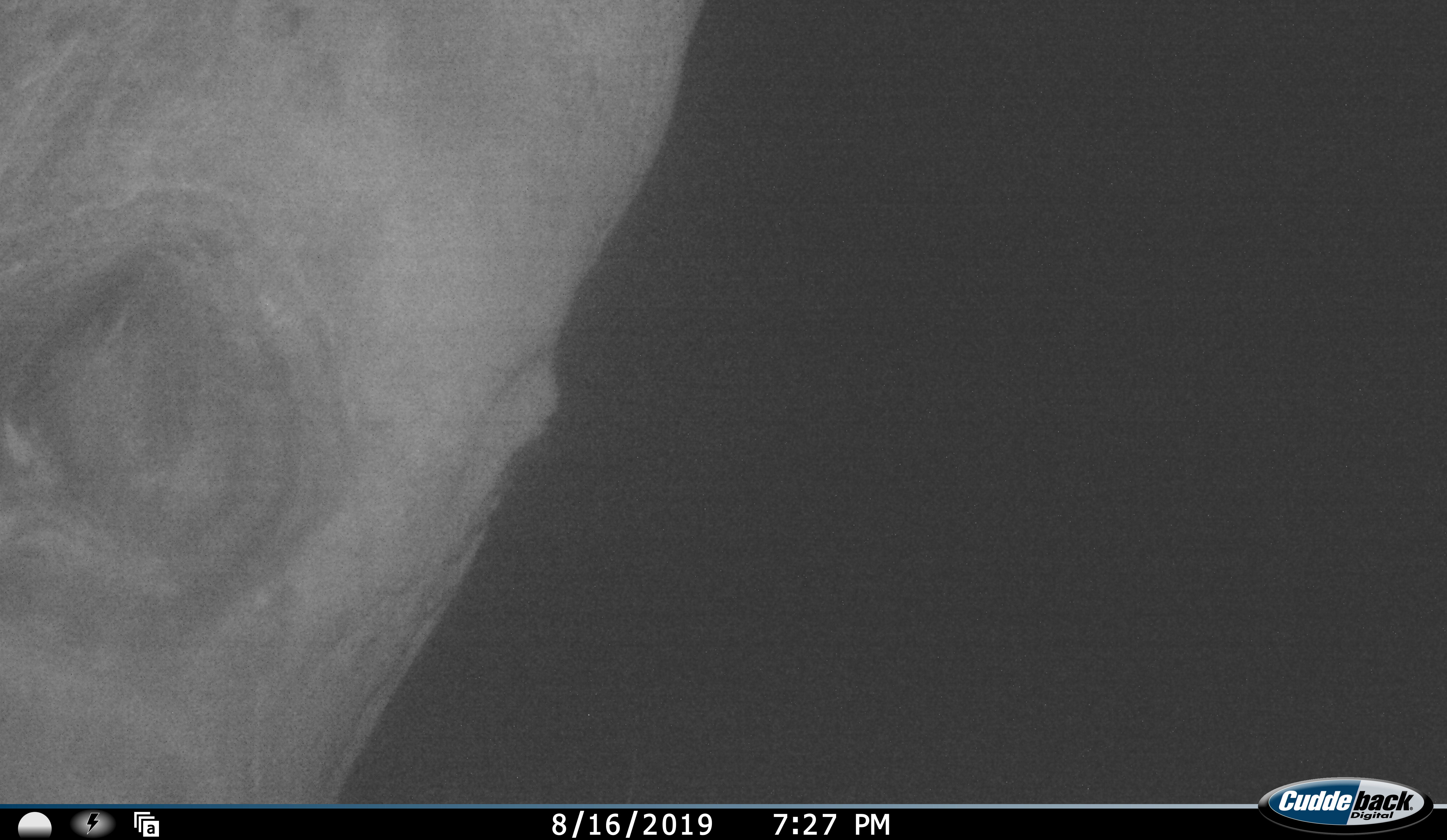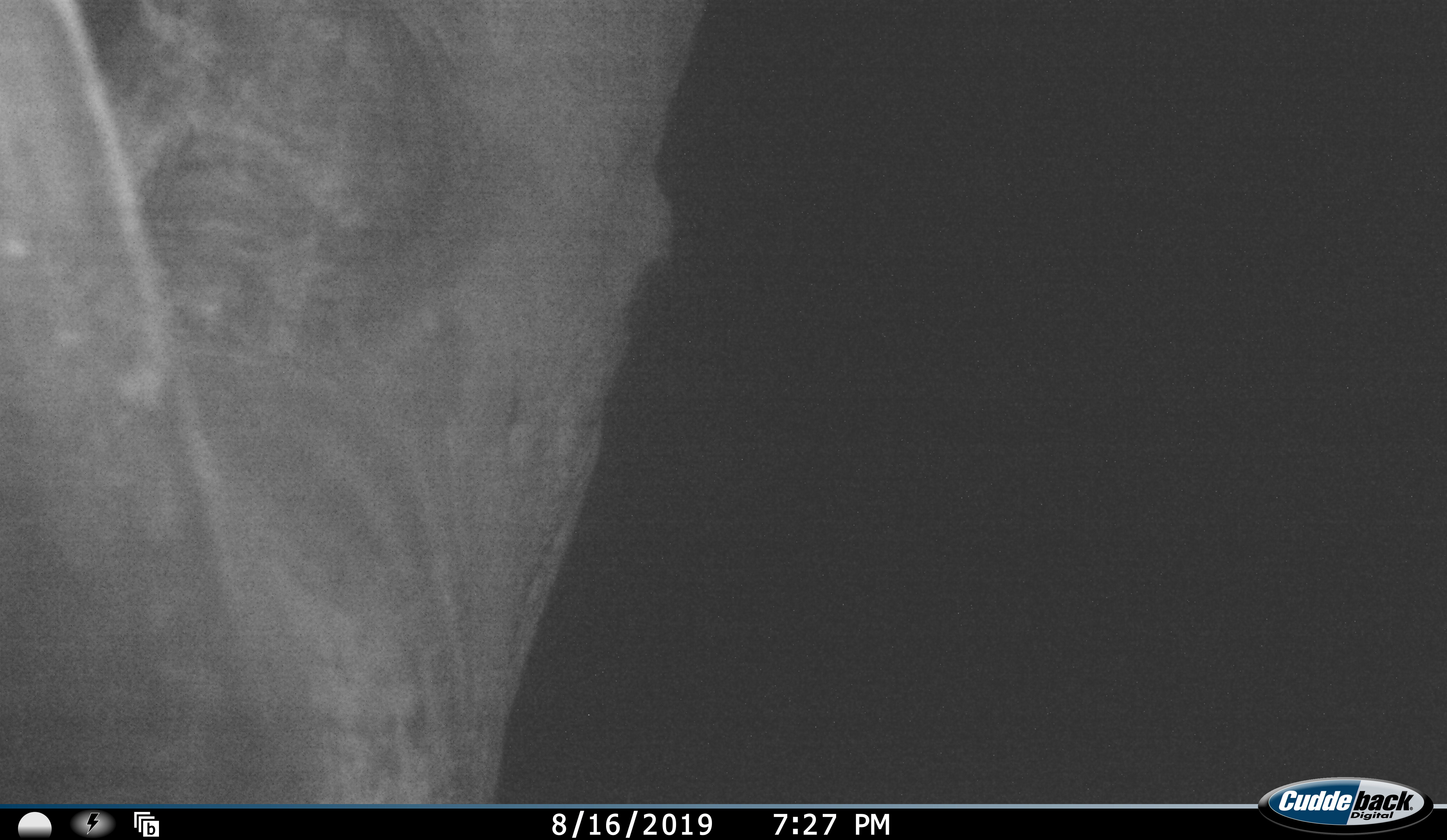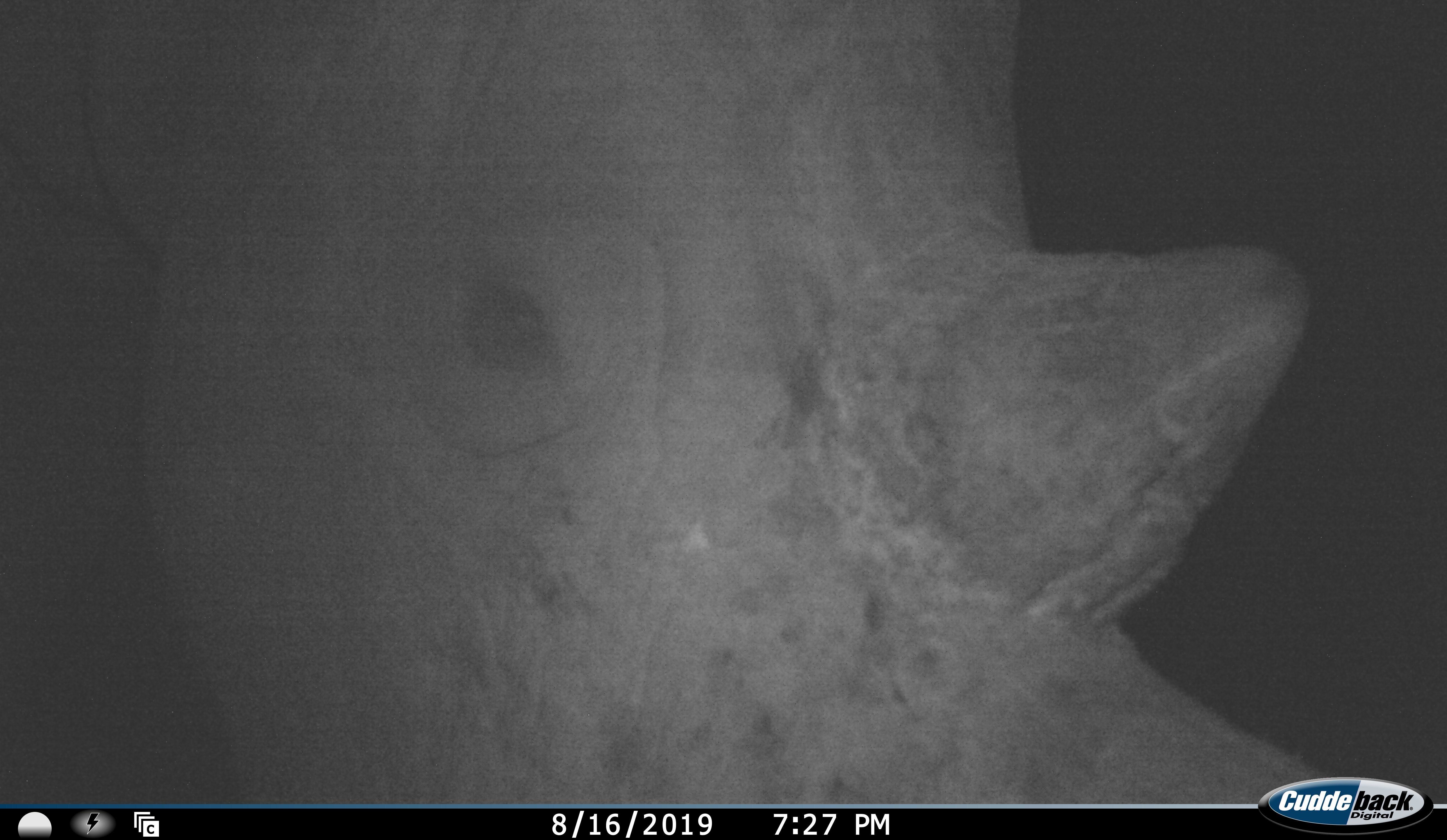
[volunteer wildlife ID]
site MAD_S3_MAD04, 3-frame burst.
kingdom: Animalia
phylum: Chordata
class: Mammalia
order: Perissodactyla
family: Rhinocerotidae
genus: Ceratotherium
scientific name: Ceratotherium simum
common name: white rhinoceros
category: rhinoceroswhite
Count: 1.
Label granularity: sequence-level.